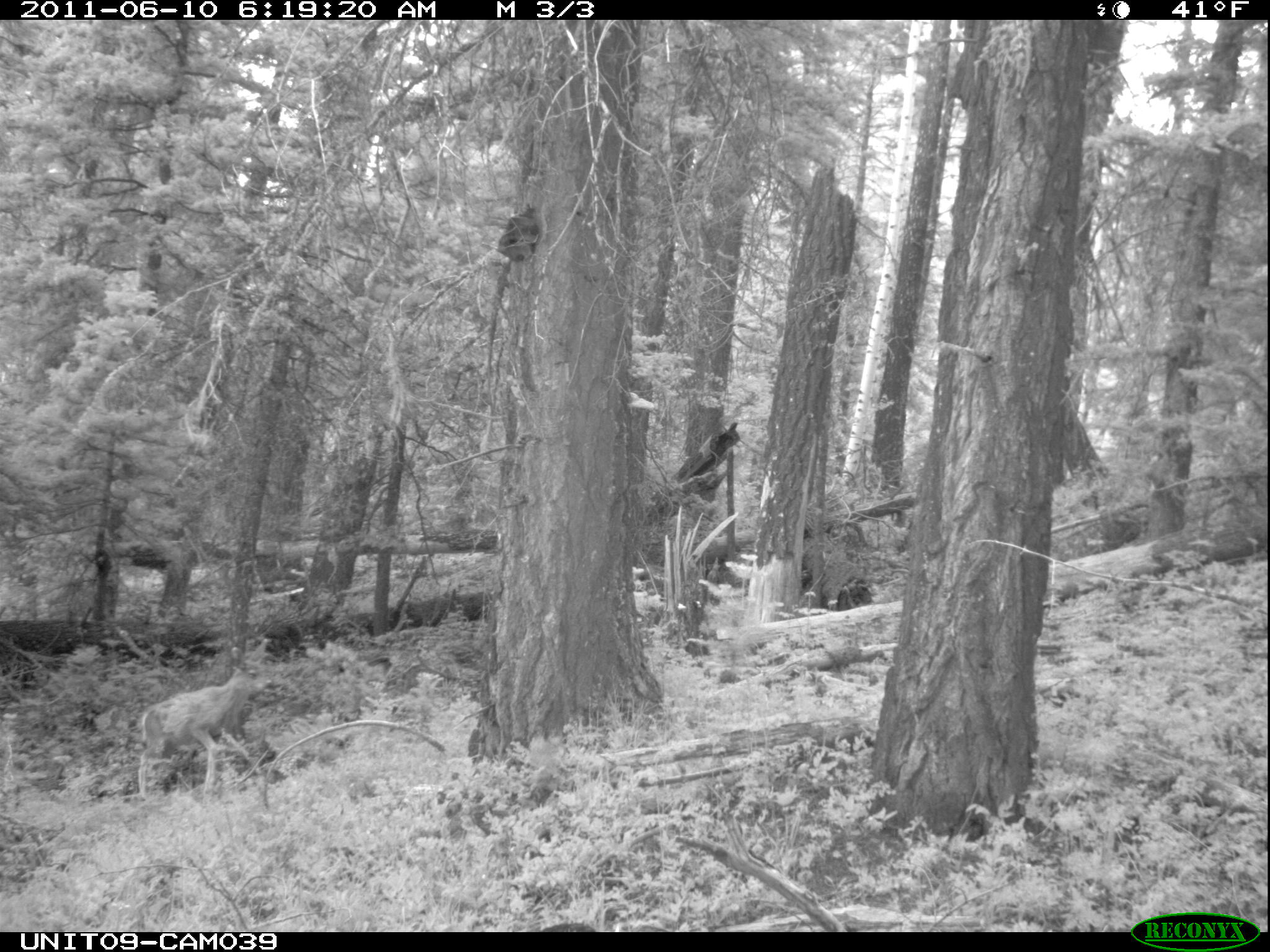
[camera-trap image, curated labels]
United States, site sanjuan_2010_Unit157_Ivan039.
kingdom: Animalia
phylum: Chordata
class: Mammalia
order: Artiodactyla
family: Cervidae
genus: Odocoileus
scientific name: Odocoileus hemionus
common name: mule deer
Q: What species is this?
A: Odocoileus hemionus (mule deer).